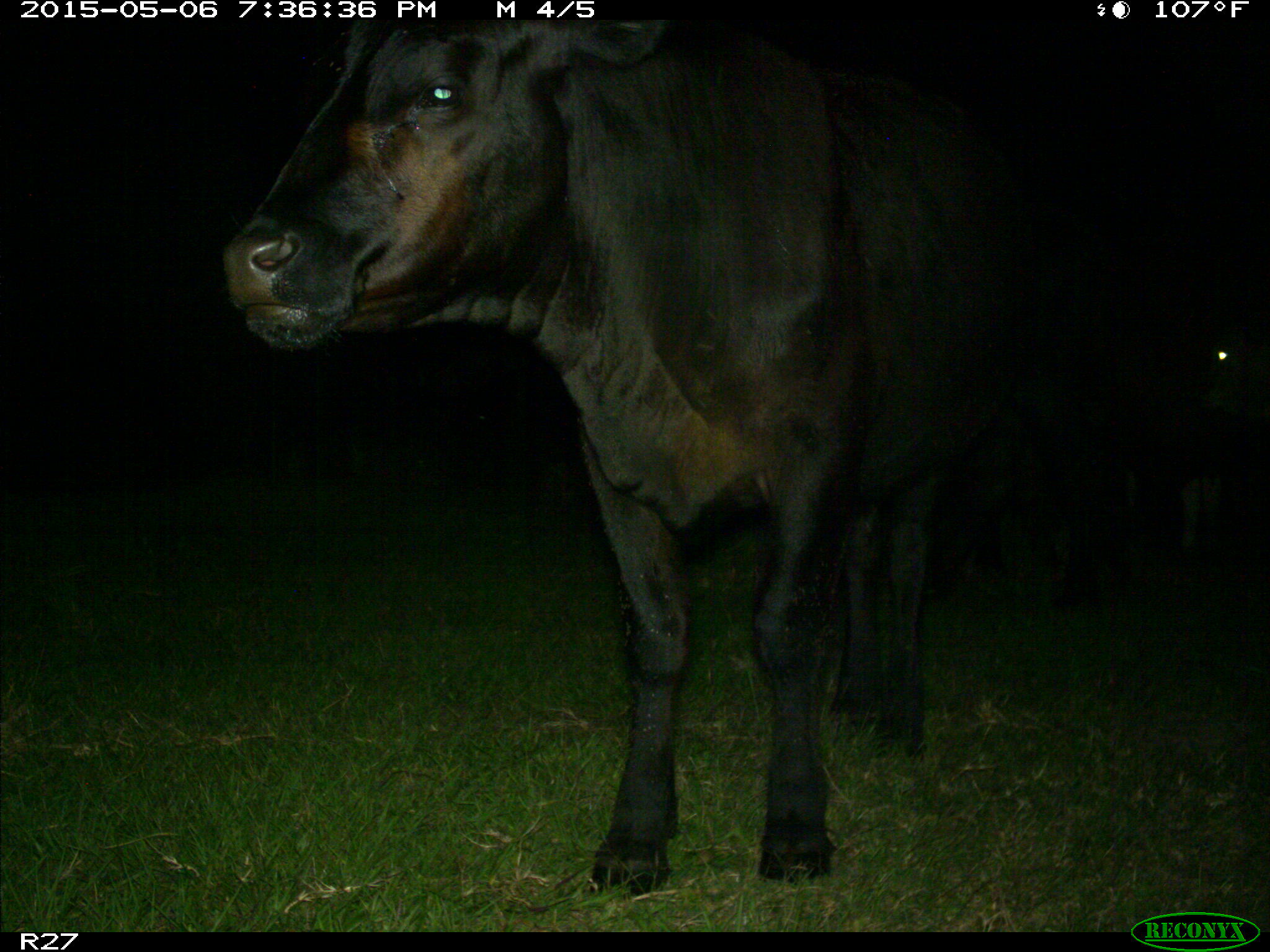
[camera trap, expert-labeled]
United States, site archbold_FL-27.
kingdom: Animalia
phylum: Chordata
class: Mammalia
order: Artiodactyla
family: Bovidae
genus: Bos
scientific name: Bos taurus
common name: domestic cow